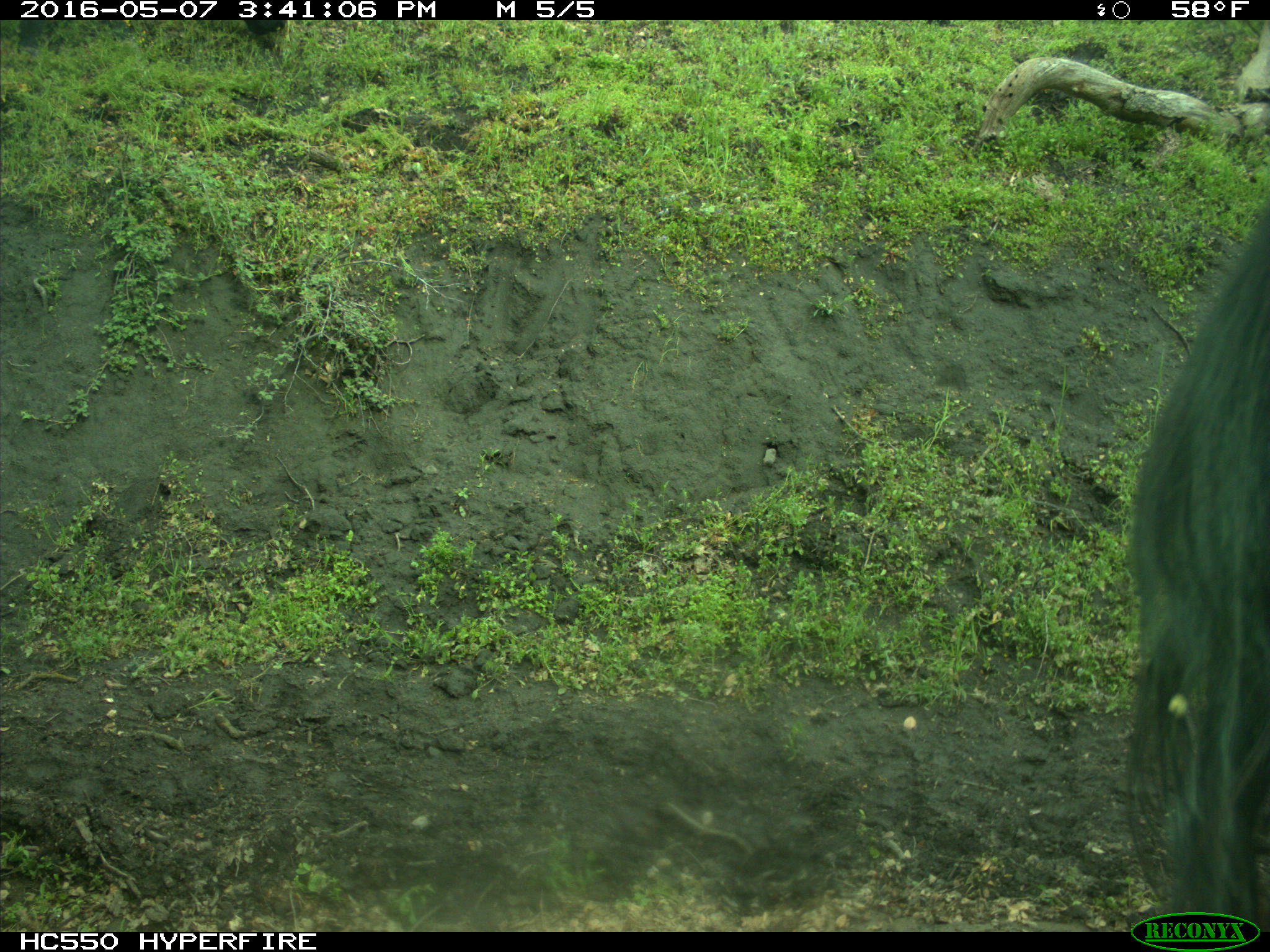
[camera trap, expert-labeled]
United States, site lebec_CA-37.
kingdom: Animalia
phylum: Chordata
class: Mammalia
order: Artiodactyla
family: Bovidae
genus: Bos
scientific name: Bos taurus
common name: domestic cow